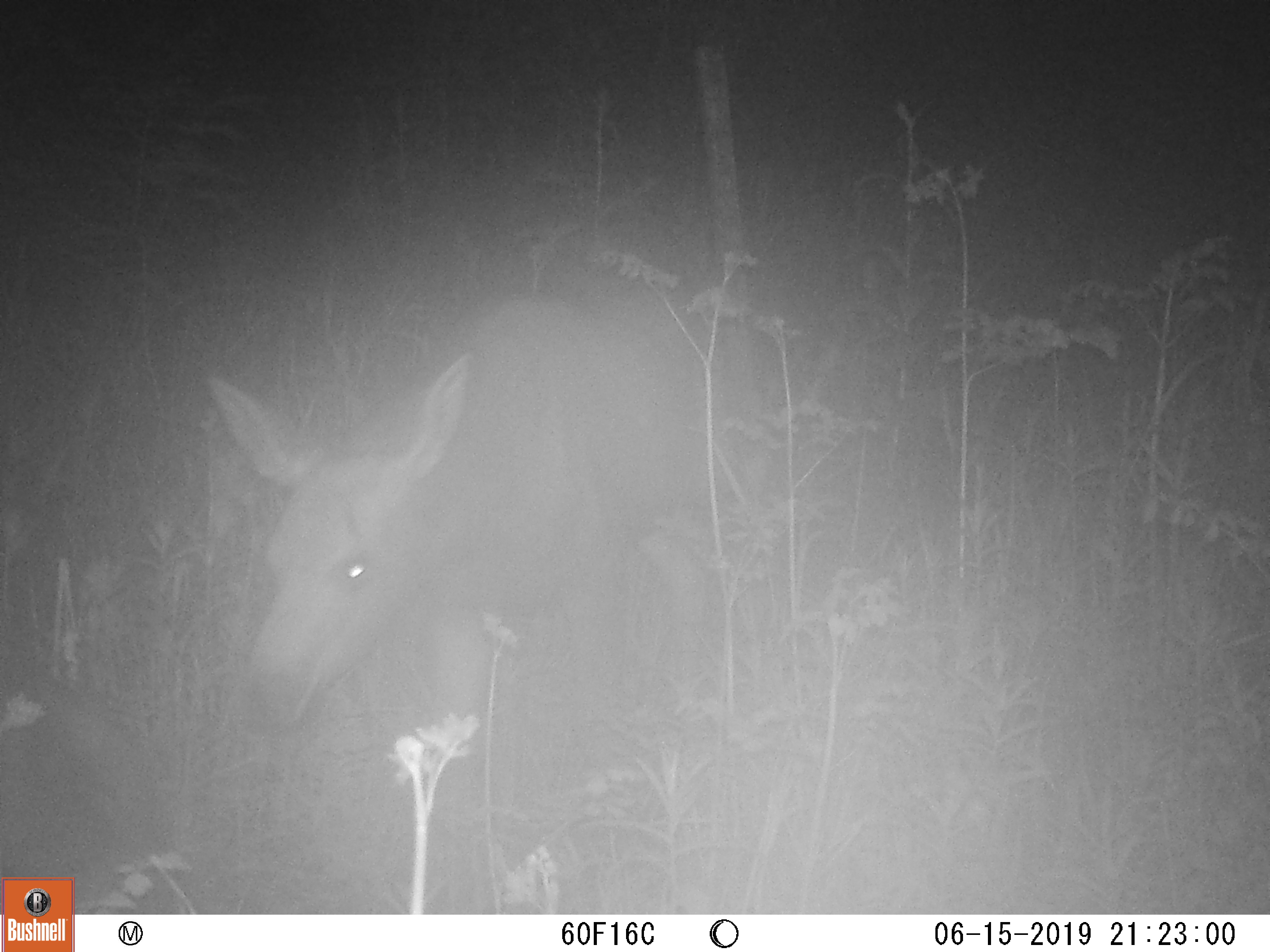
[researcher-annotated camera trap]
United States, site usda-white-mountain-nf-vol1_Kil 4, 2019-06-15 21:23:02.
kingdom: Animalia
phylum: Chordata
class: Mammalia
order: Artiodactyla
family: Cervidae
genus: Alces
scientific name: Alces alces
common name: moose